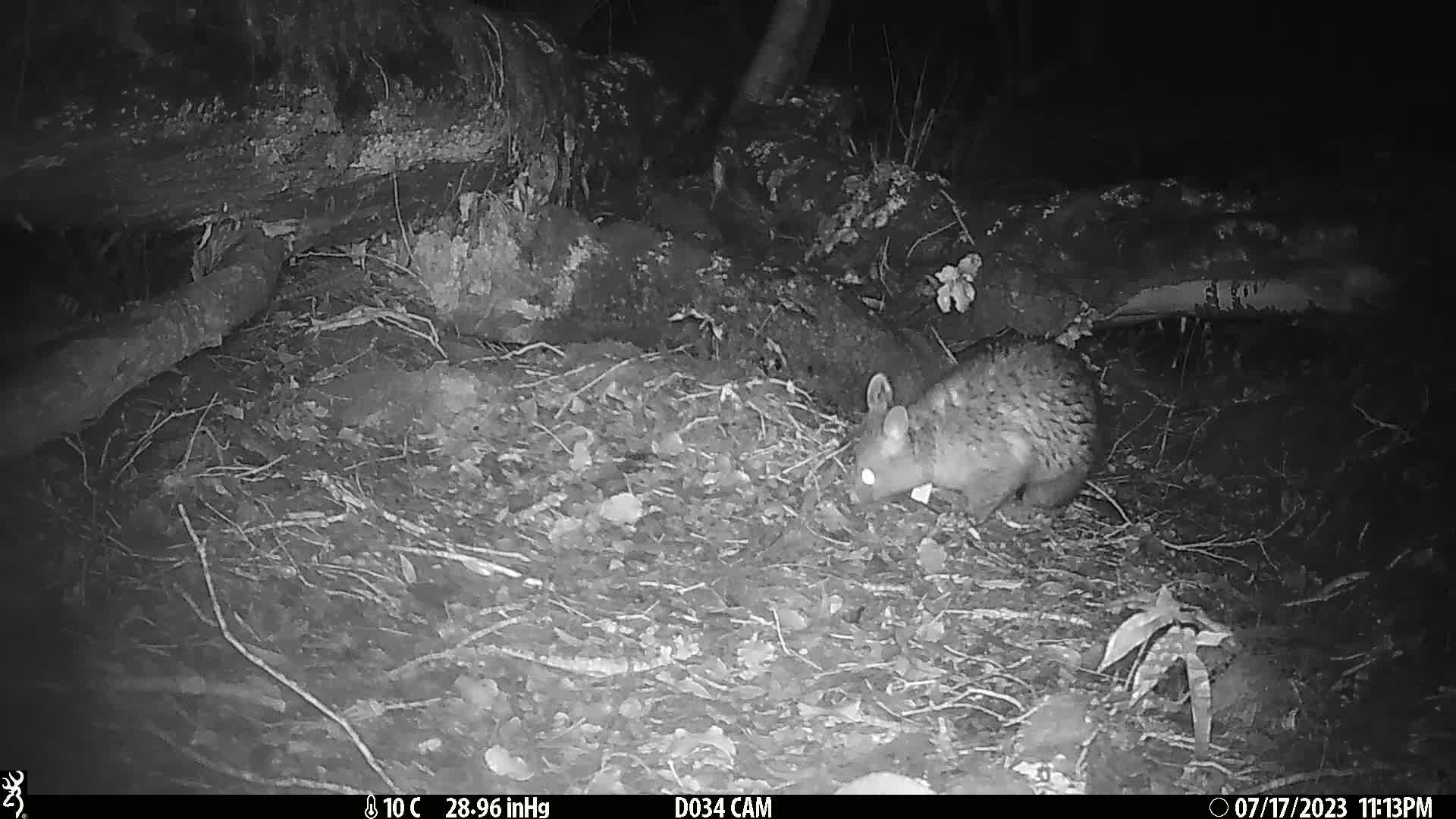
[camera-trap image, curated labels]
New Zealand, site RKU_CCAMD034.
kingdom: Animalia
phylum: Chordata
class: Mammalia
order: Diprotodontia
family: Phalangeridae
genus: Trichosurus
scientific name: Trichosurus vulpecula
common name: common brushtail possum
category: possum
Possum (common brushtail possum) (Trichosurus vulpecula).